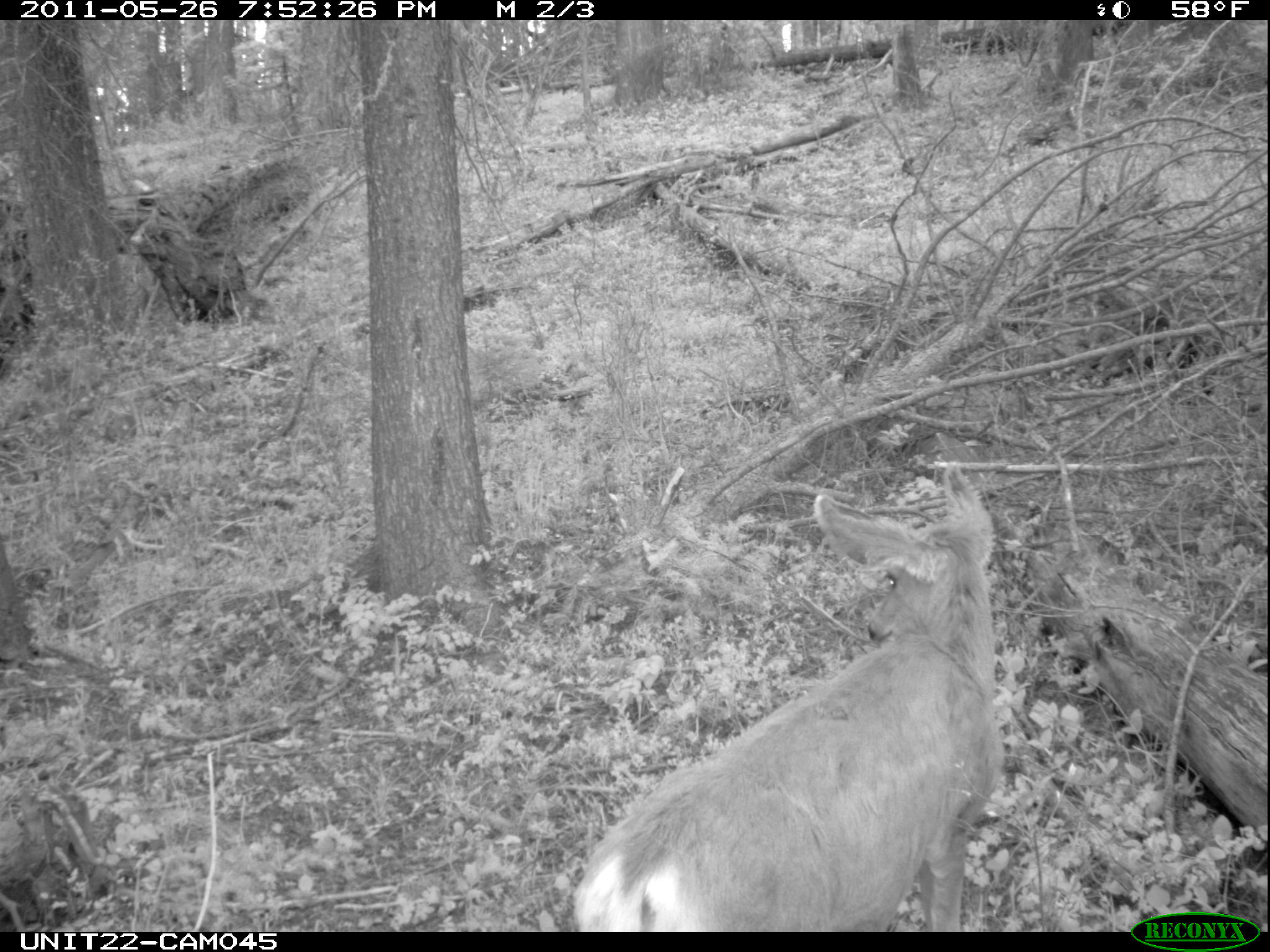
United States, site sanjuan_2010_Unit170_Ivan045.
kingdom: Animalia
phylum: Chordata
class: Mammalia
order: Artiodactyla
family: Cervidae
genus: Odocoileus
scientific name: Odocoileus hemionus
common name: mule deer